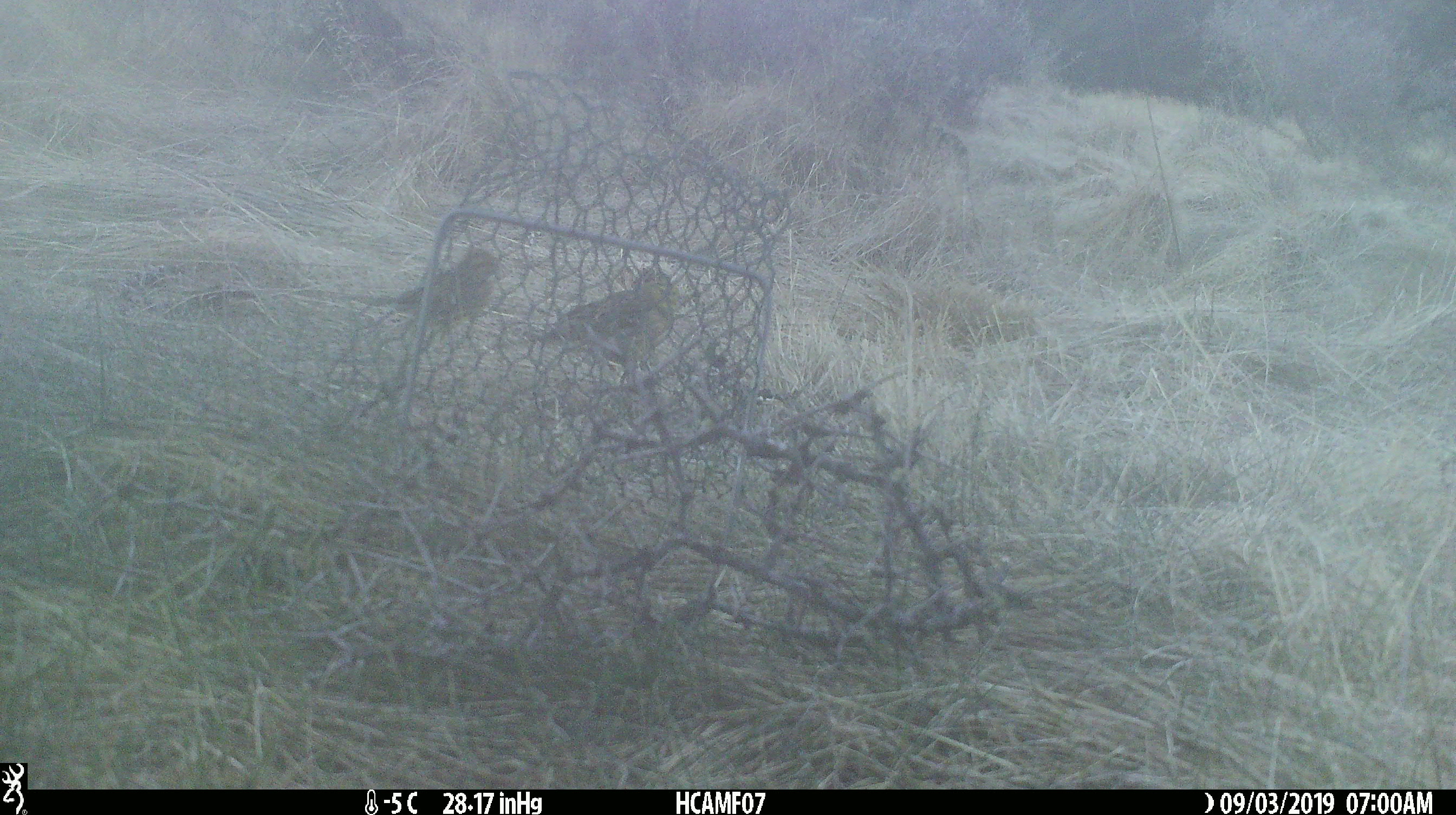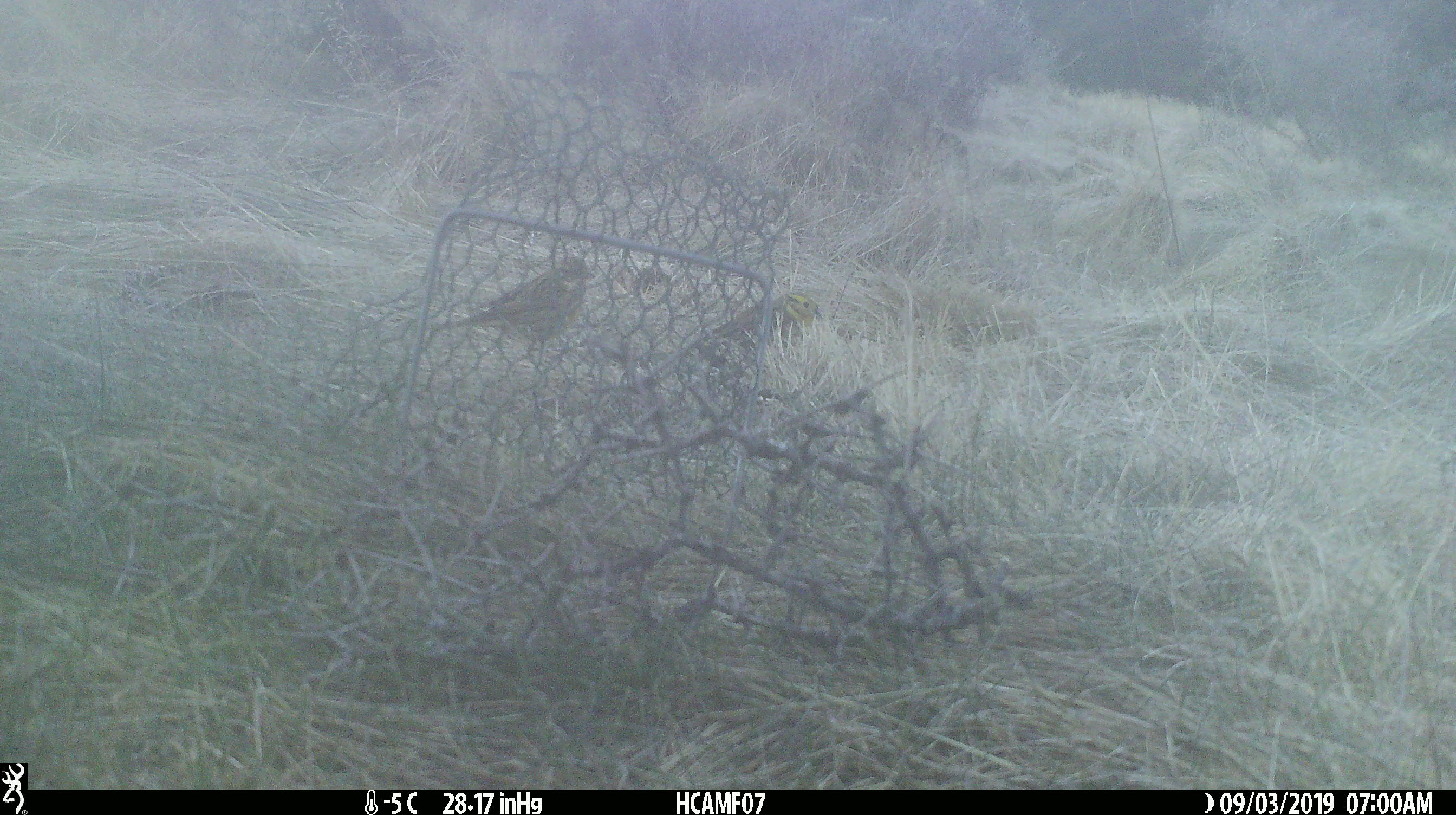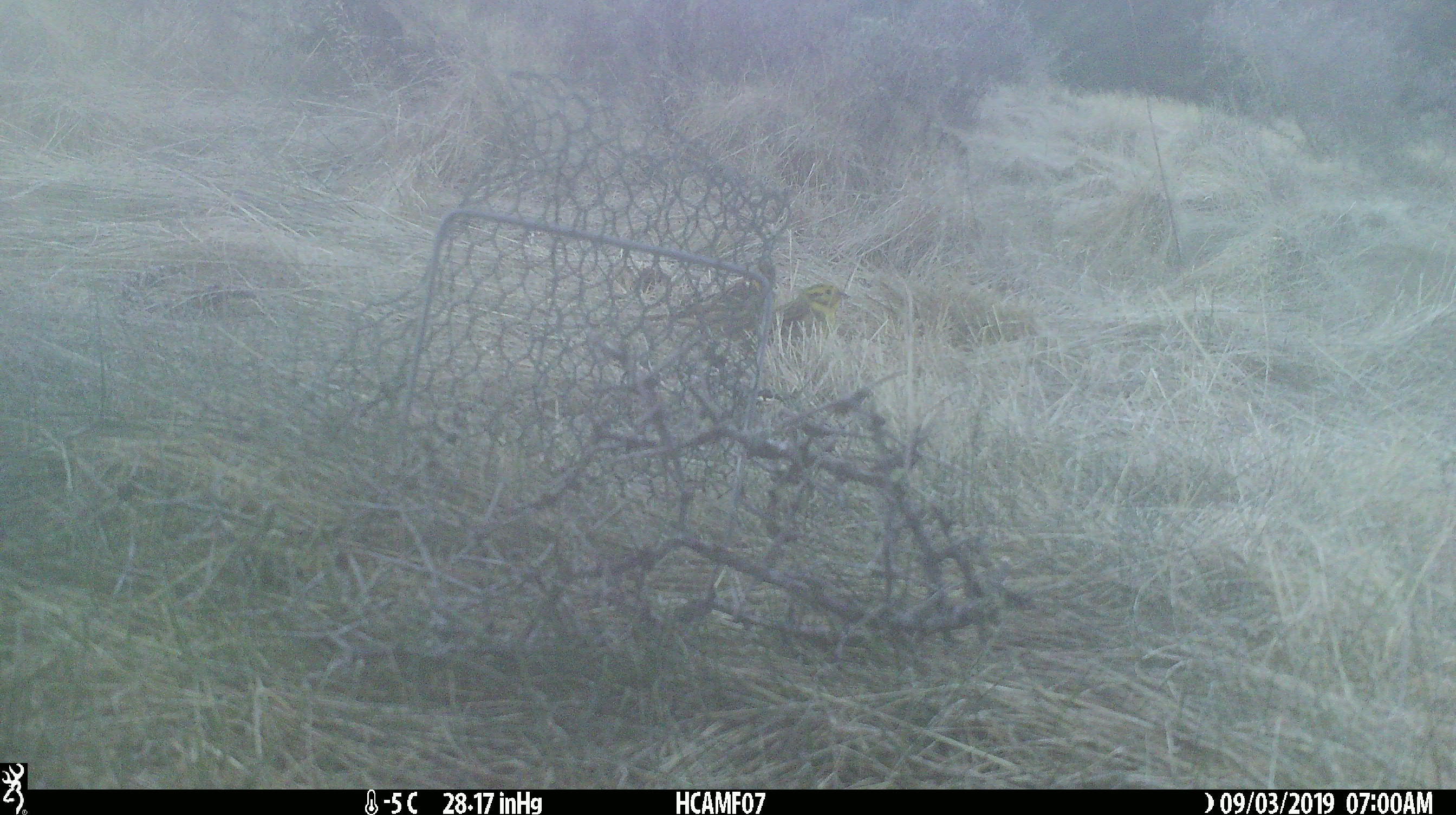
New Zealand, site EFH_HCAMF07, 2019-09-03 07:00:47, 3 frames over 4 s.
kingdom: Animalia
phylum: Chordata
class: Aves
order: Passeriformes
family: Emberizidae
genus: Emberiza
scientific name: Emberiza citrinella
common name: yellowhammer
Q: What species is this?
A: Yellowhammer (Emberiza citrinella).